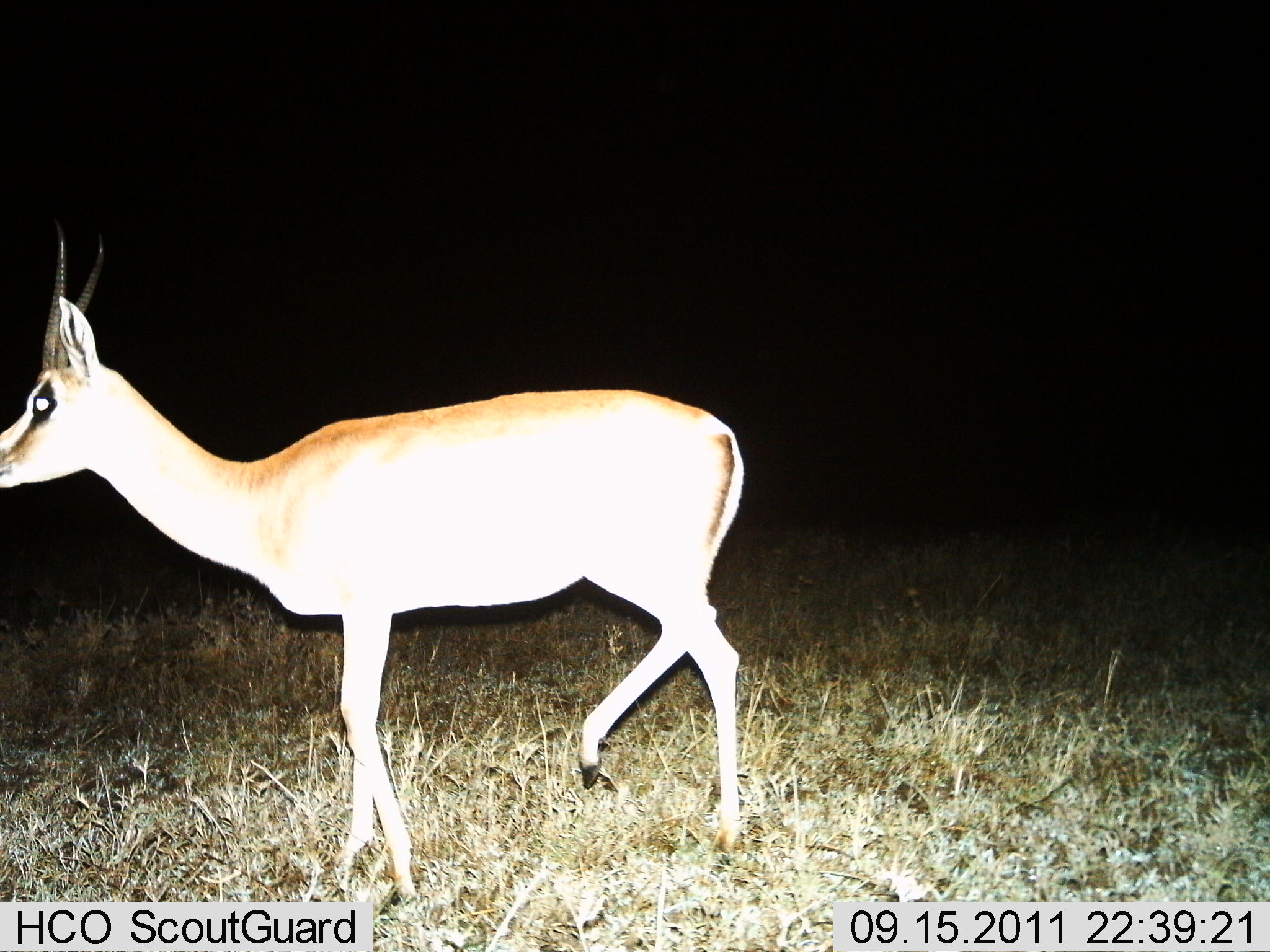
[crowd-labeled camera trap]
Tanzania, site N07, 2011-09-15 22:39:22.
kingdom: Animalia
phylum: Chordata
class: Mammalia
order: Artiodactyla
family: Bovidae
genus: Nanger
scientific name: Nanger granti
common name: grant's gazelle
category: gazellegrants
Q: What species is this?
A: Gazellegrants (grant's gazelle) (Nanger granti).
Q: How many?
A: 1.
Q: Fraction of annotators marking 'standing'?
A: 36%.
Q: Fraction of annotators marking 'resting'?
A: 0%.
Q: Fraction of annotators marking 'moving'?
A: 64%.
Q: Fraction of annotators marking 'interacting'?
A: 0%.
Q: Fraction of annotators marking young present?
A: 0%.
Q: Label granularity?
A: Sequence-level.